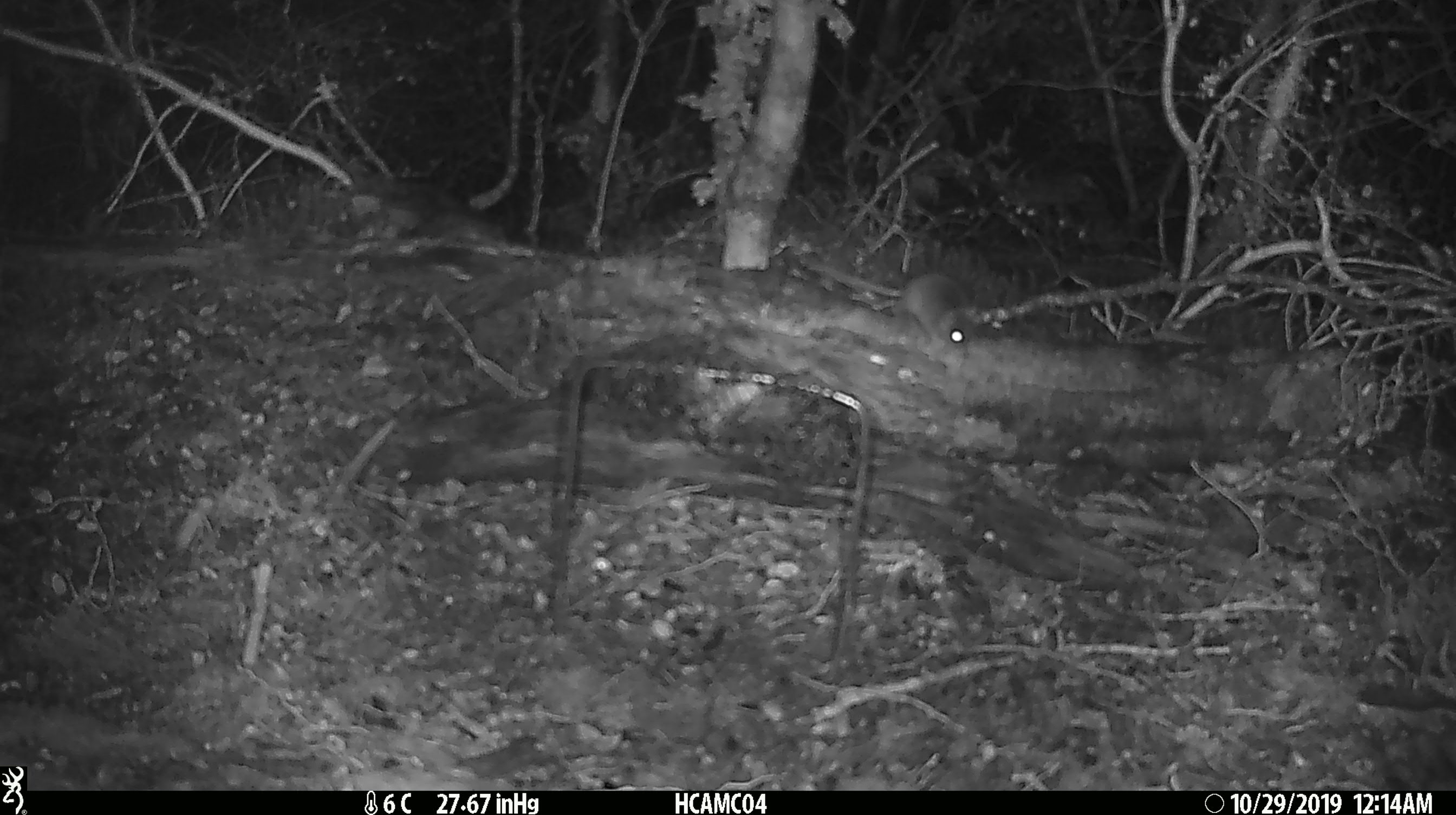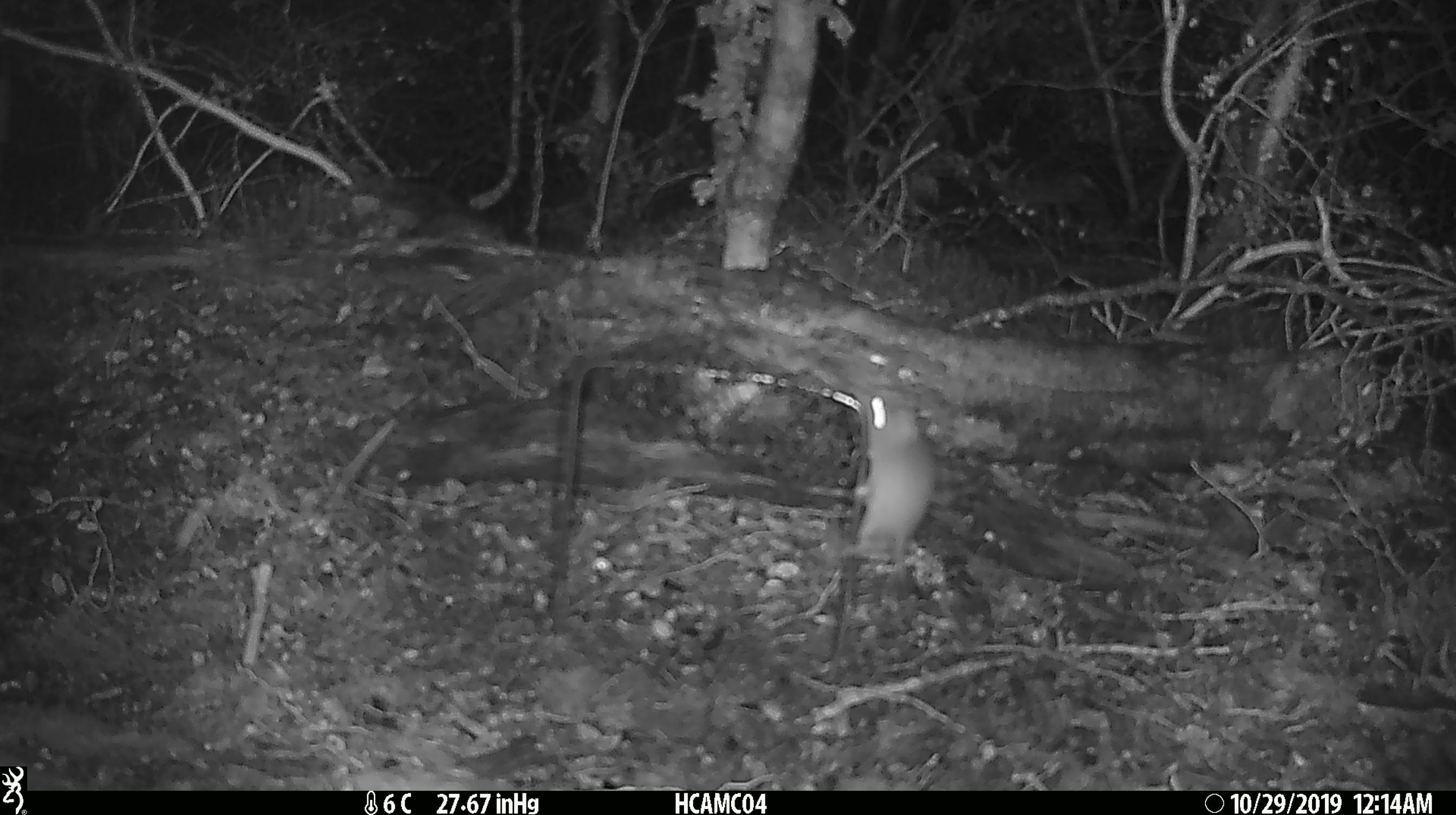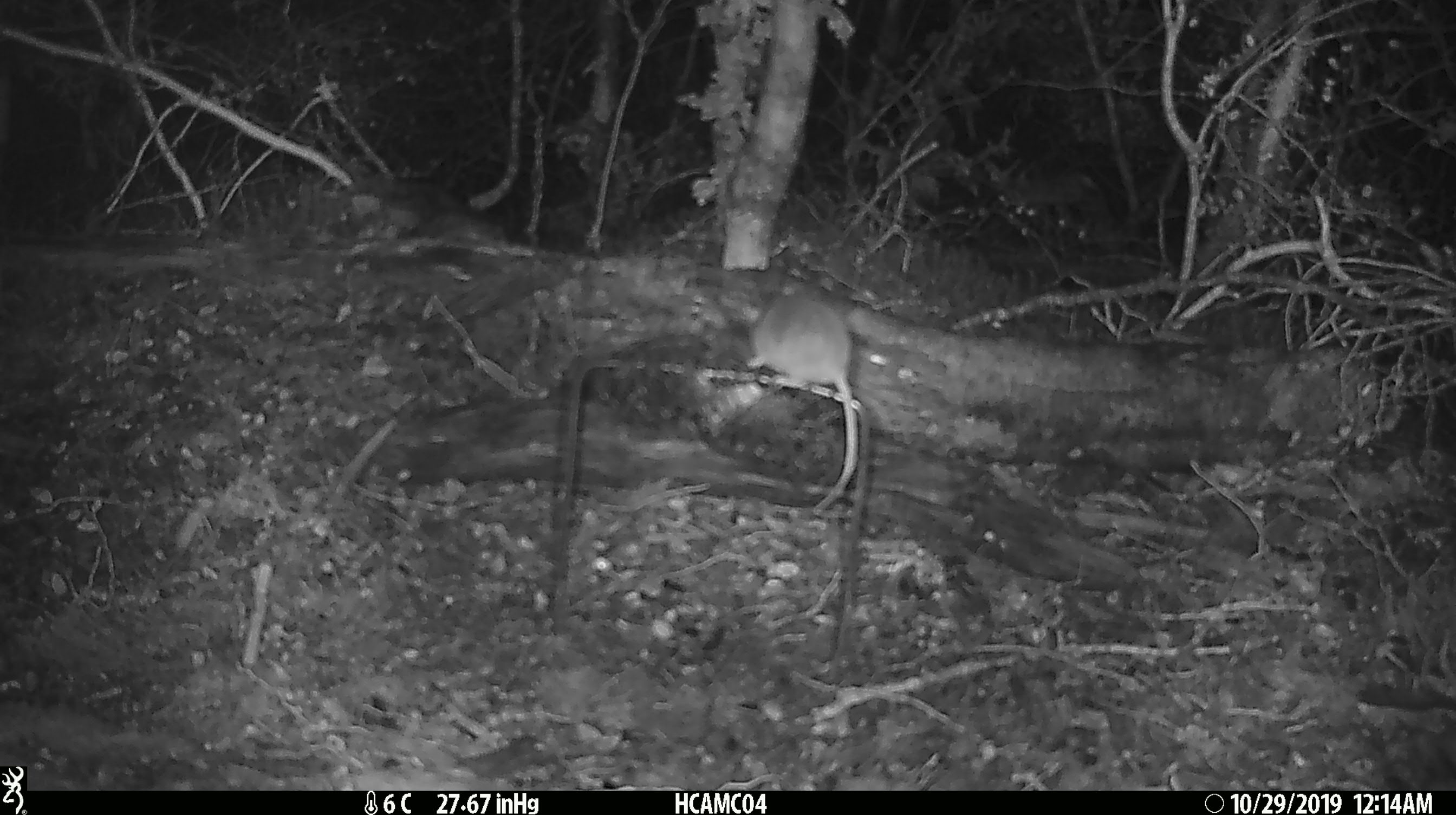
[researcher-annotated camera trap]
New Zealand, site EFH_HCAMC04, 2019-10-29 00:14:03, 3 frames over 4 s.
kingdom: Animalia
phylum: Chordata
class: Mammalia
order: Rodentia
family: Muridae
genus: Mus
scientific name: Mus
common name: mouse